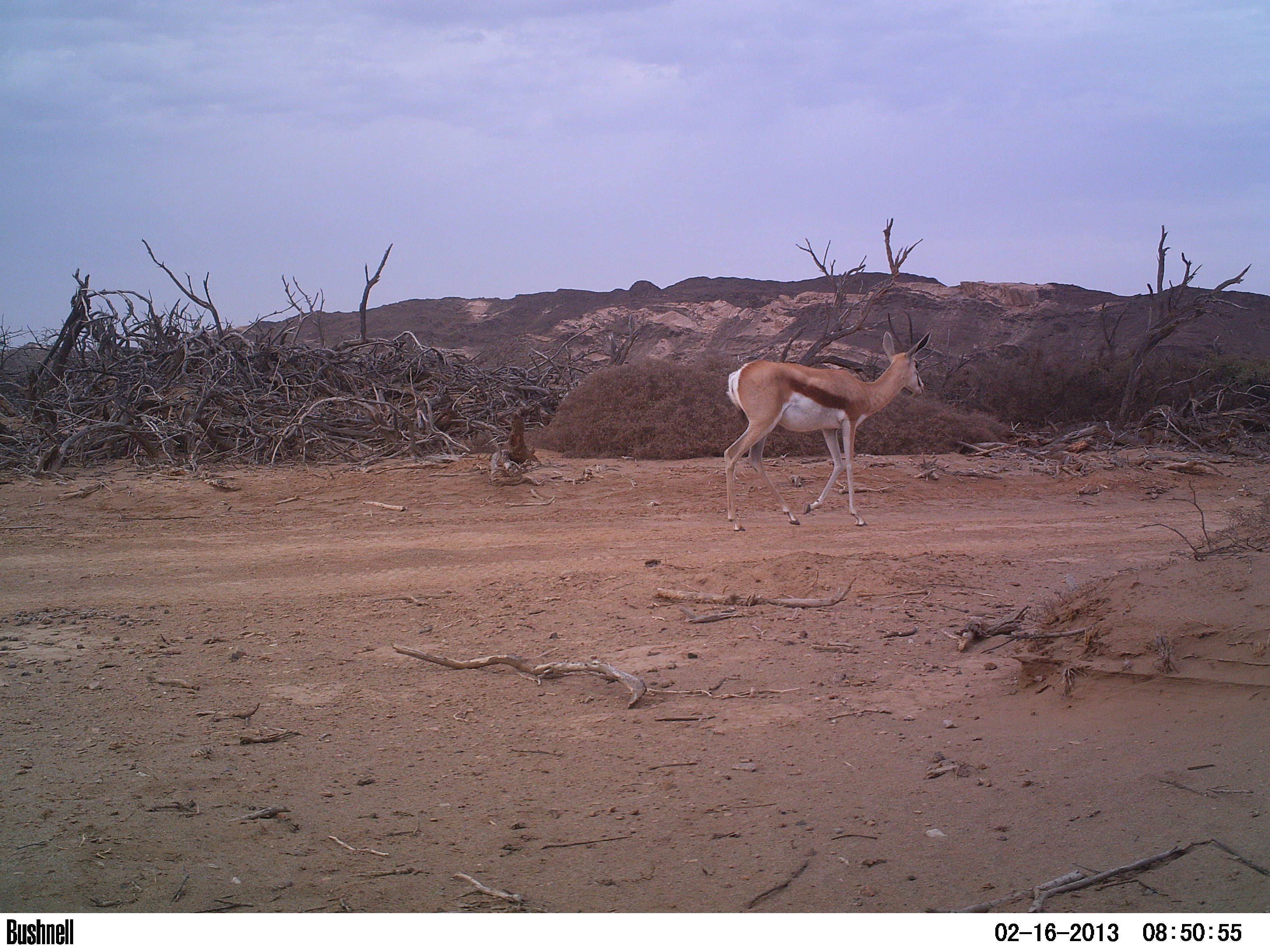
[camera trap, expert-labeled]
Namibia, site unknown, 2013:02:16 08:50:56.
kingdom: Animalia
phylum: Chordata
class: Aves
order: Struthioniformes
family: Struthionidae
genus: Struthio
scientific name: Struthio camelus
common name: common ostrich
Struthio camelus (common ostrich).